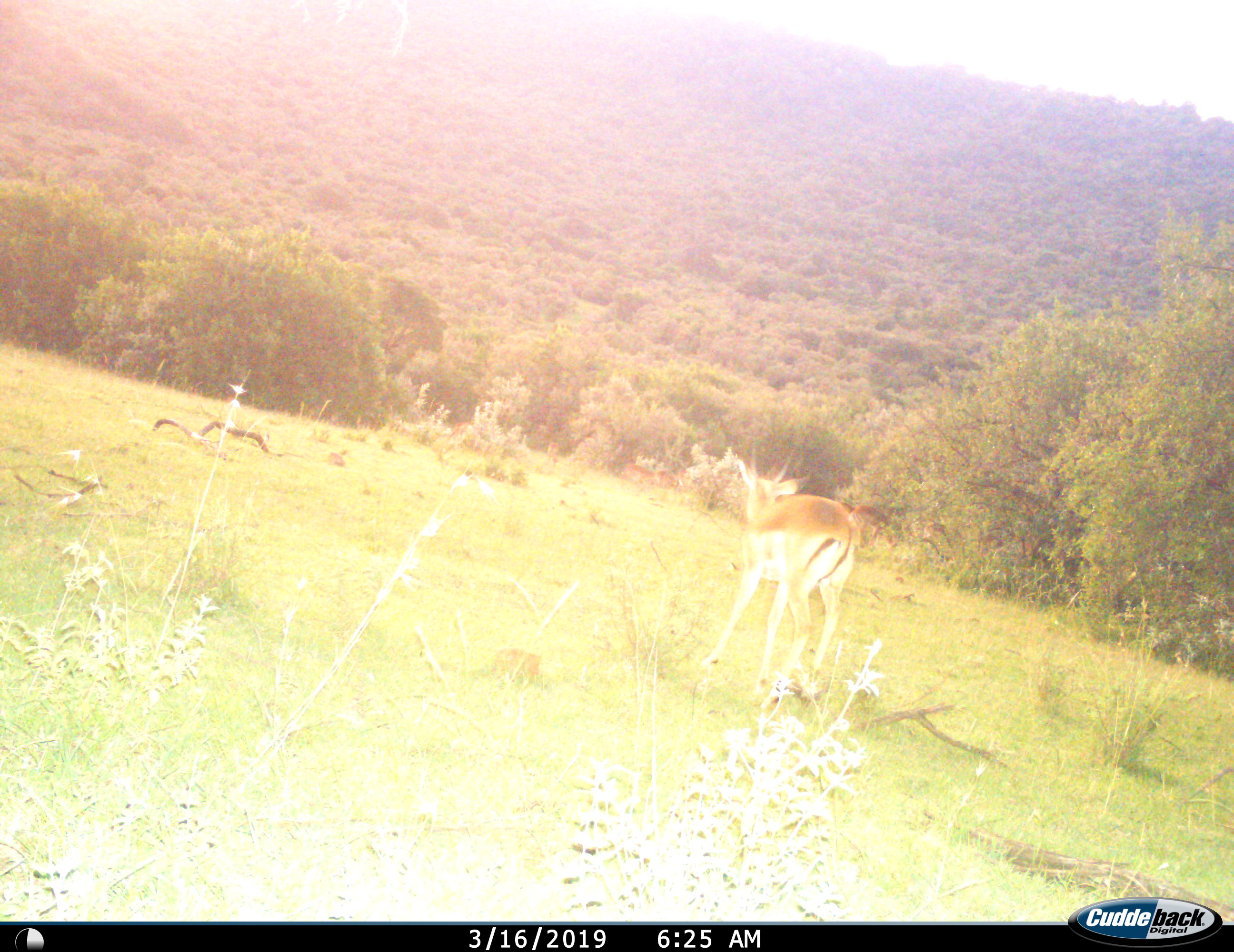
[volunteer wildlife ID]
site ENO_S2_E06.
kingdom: Animalia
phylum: Chordata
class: Mammalia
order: Artiodactyla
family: Bovidae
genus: Aepyceros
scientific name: Aepyceros melampus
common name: impala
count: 1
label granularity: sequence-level